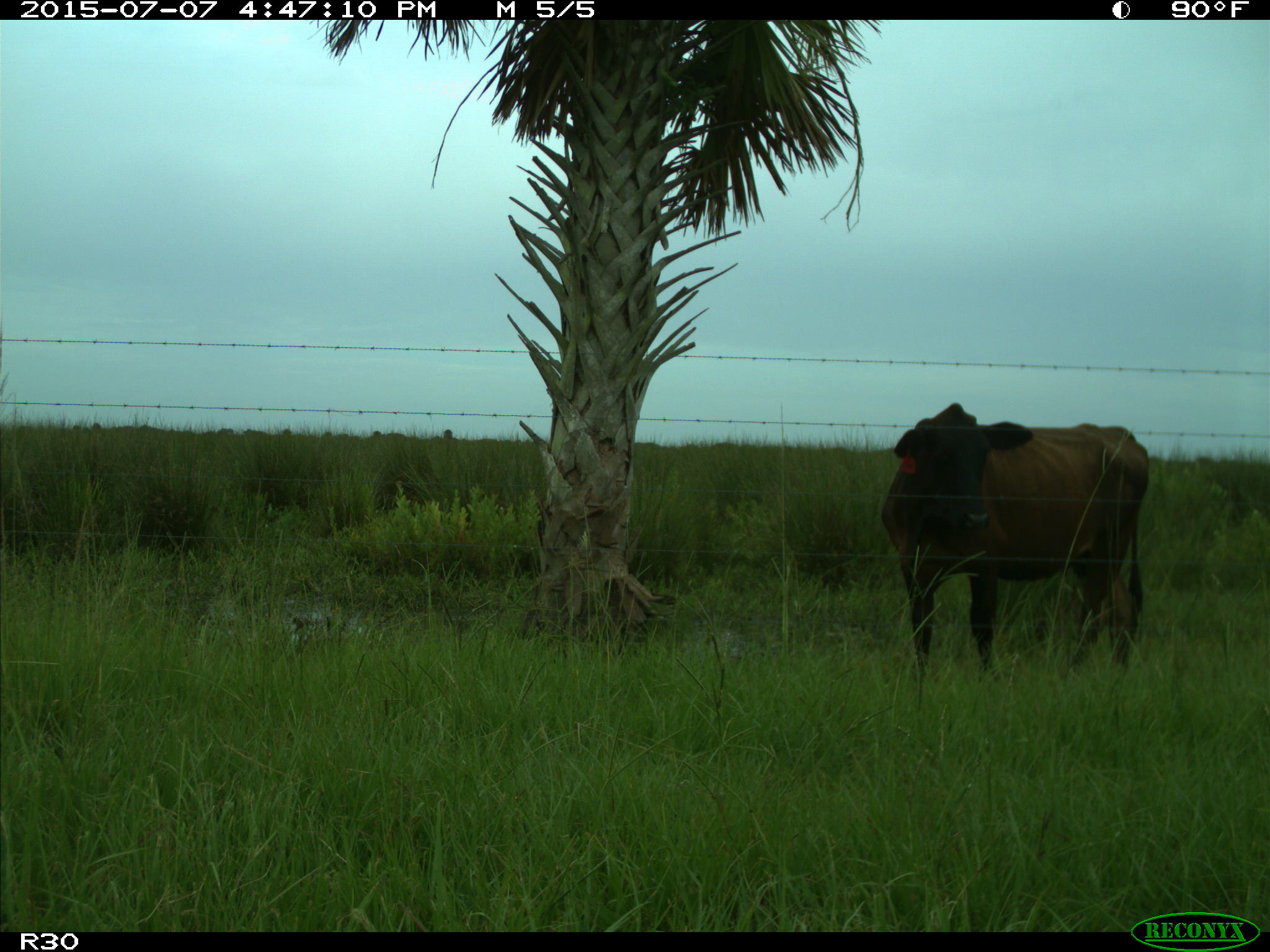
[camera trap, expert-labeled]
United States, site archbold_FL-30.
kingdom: Animalia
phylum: Chordata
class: Mammalia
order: Artiodactyla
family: Bovidae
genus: Bos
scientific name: Bos taurus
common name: domestic cow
Bos taurus (domestic cow).